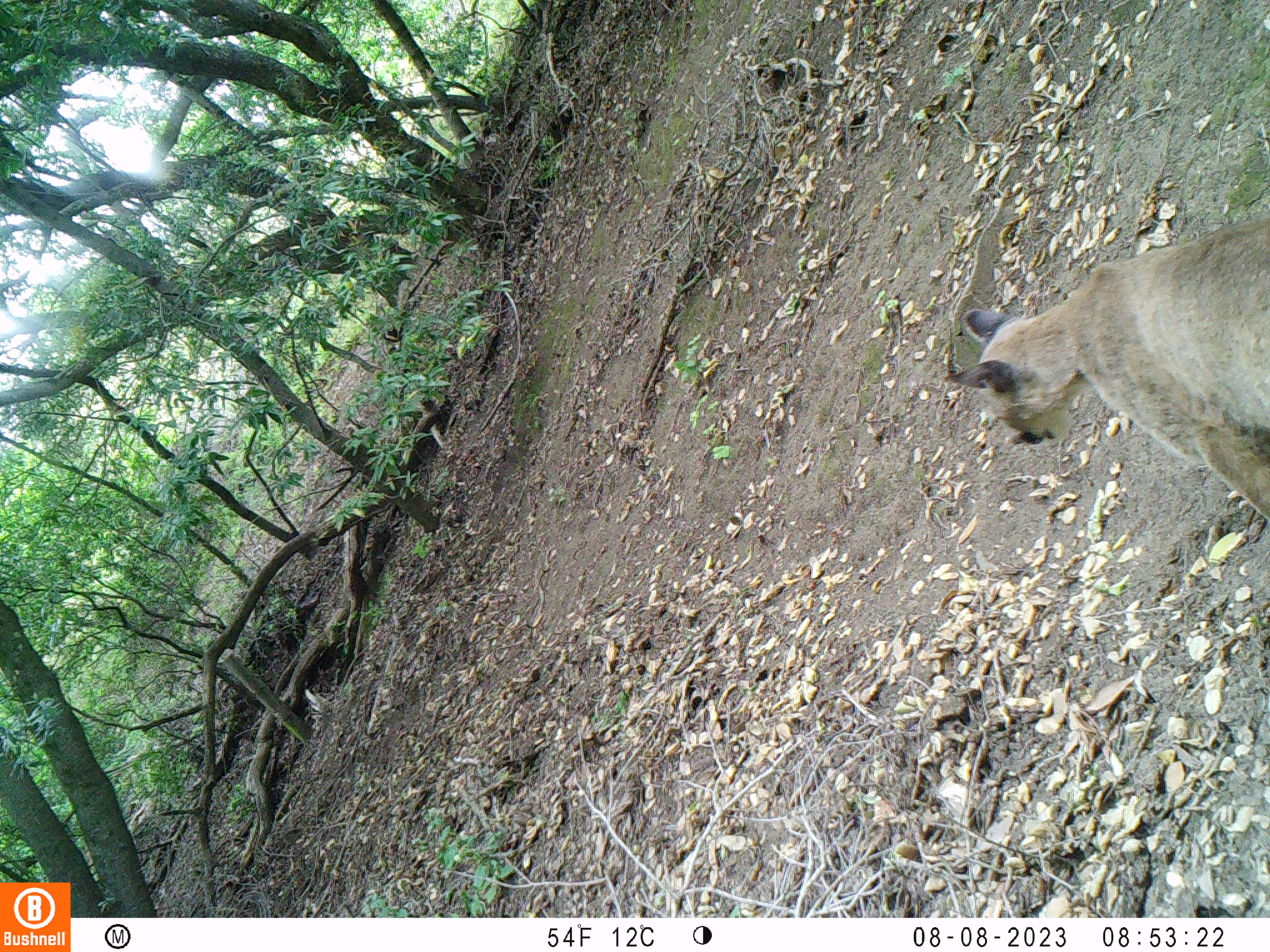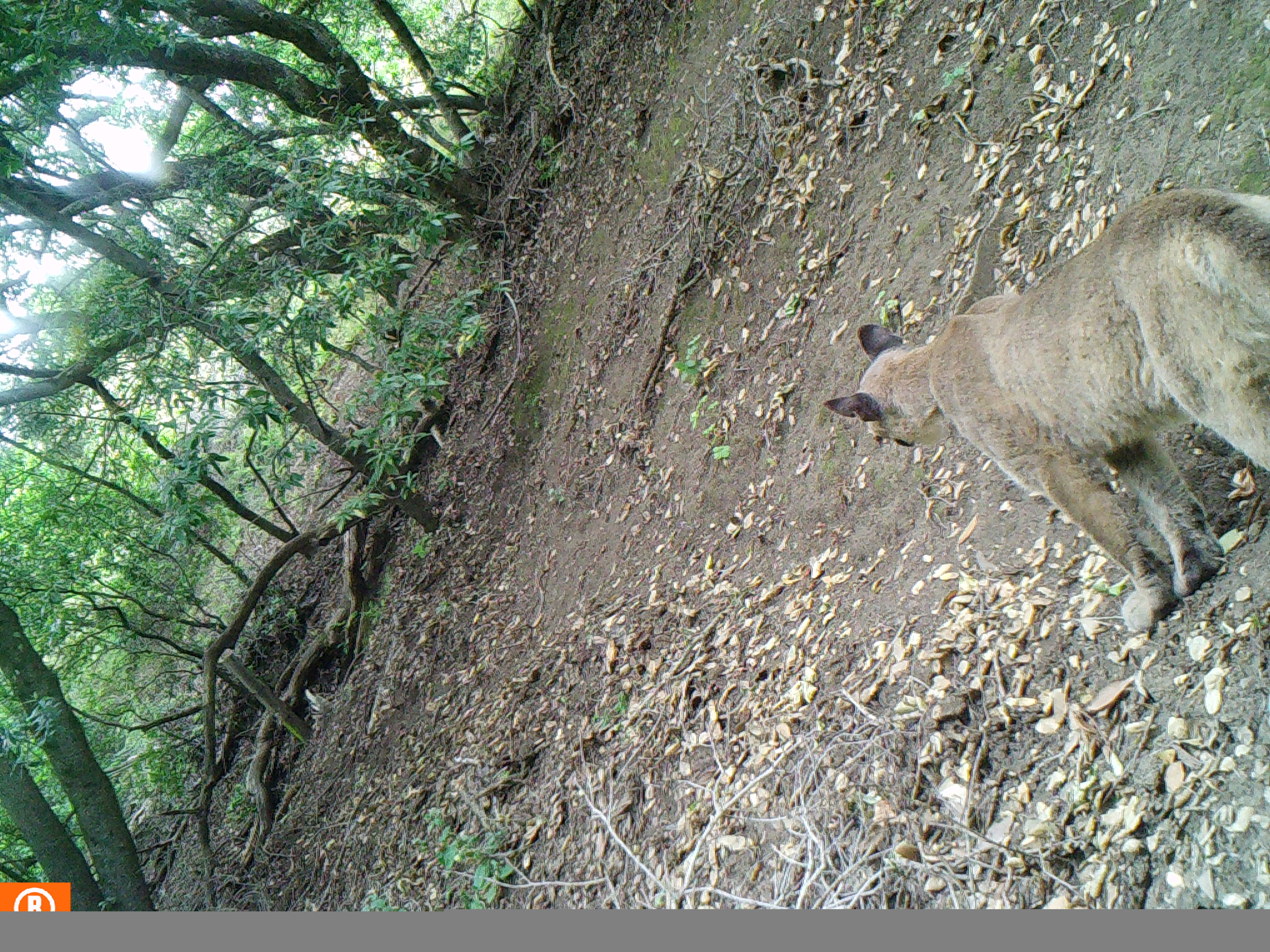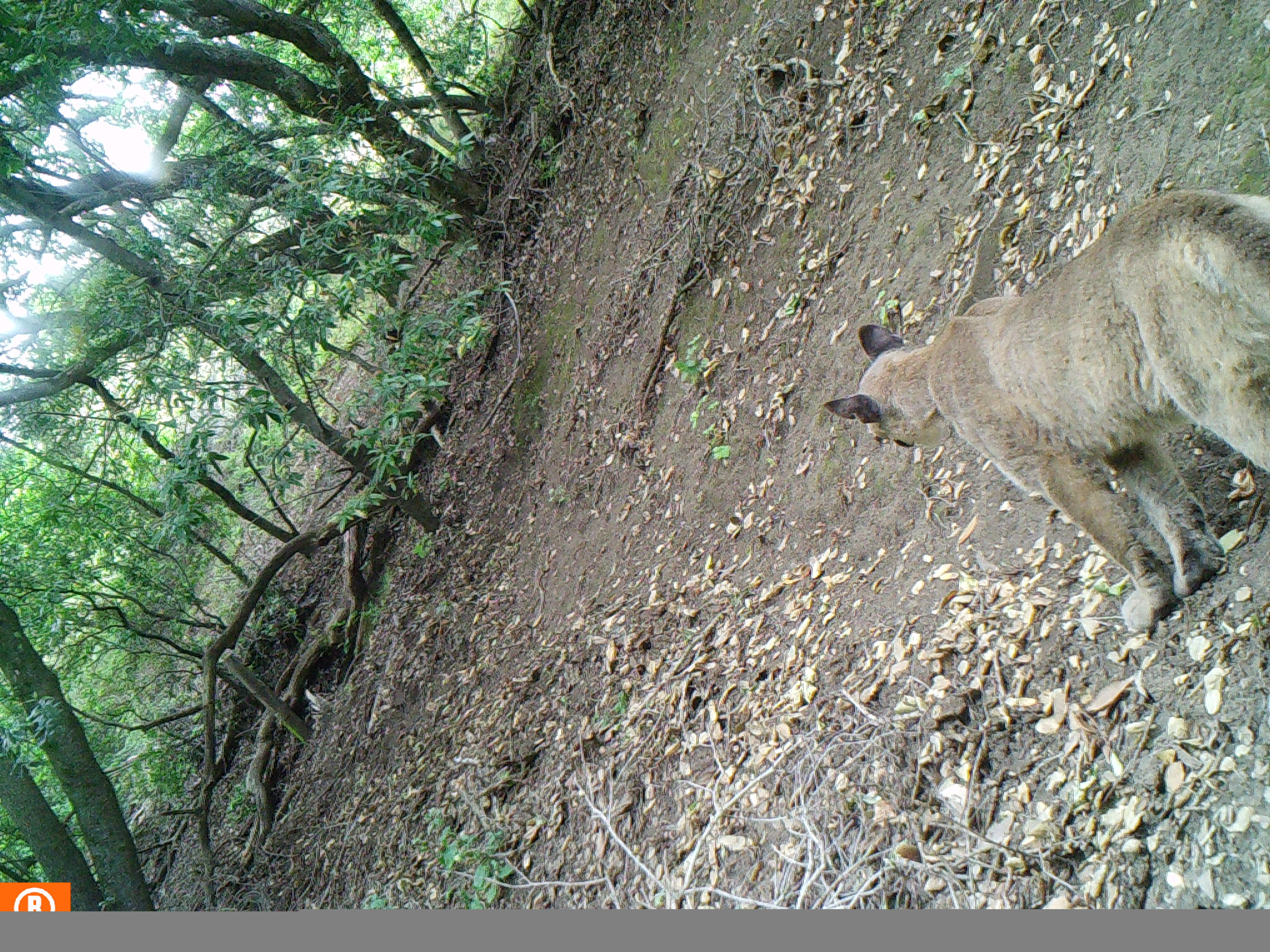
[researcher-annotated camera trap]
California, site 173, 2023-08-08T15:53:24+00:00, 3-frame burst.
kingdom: Animalia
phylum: Chordata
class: Mammalia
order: Carnivora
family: Felidae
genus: Puma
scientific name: Puma concolor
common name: puma